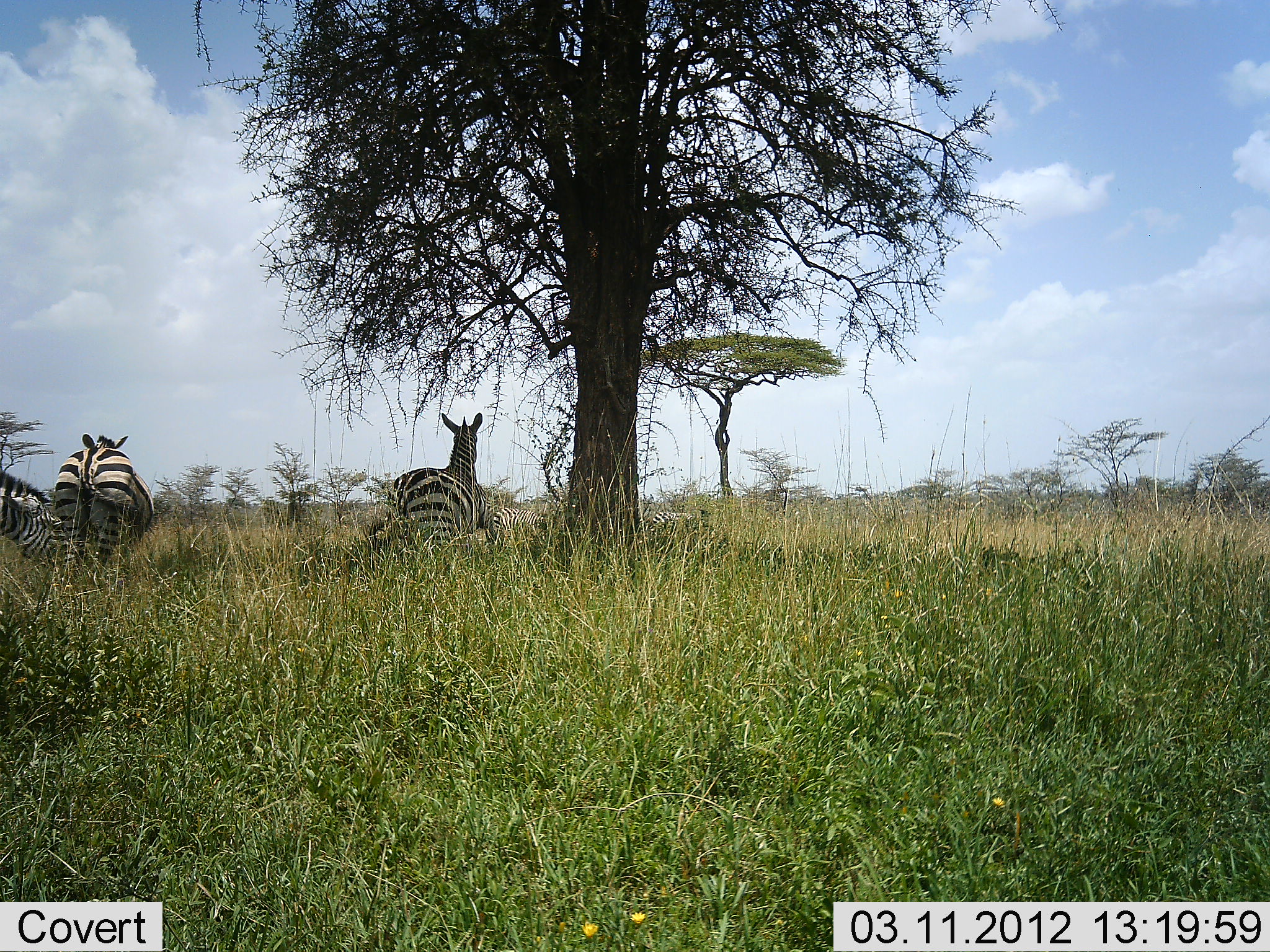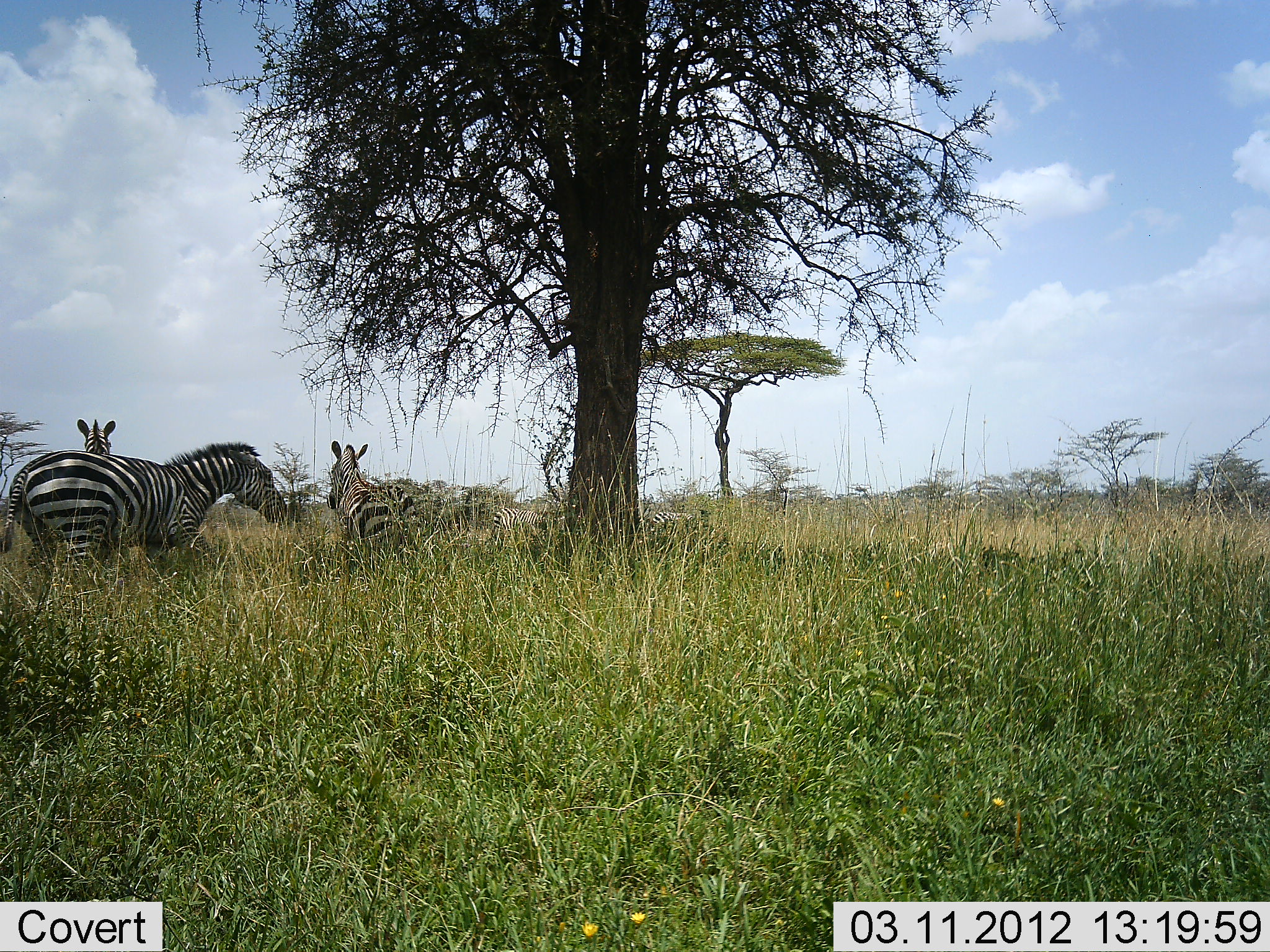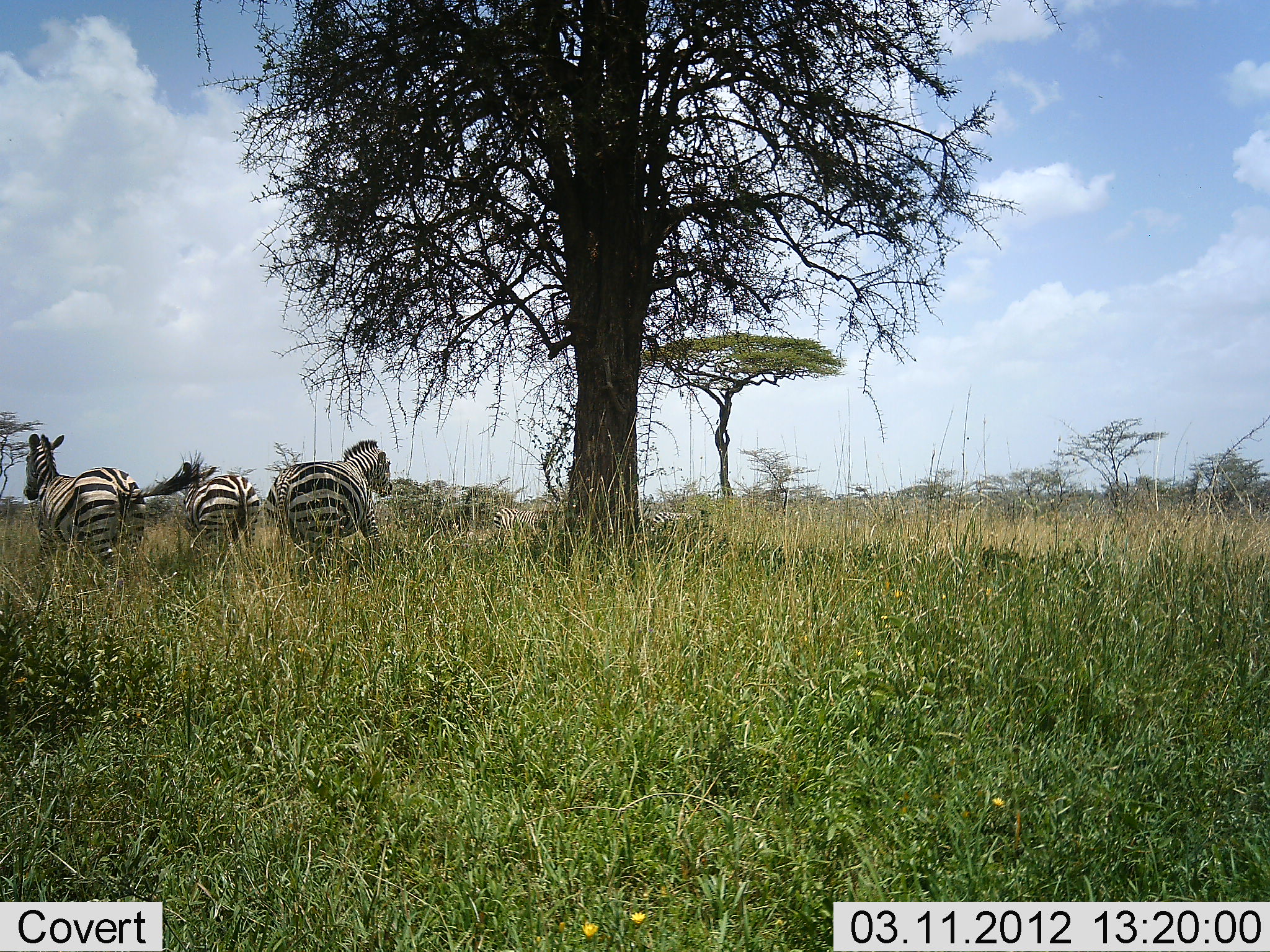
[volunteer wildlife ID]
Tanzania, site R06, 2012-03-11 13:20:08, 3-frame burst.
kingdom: Animalia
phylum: Chordata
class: Mammalia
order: Perissodactyla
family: Equidae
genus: Equus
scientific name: Equus quagga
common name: plains zebra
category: zebra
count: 3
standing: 29%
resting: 0%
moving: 76%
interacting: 14%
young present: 0%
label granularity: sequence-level